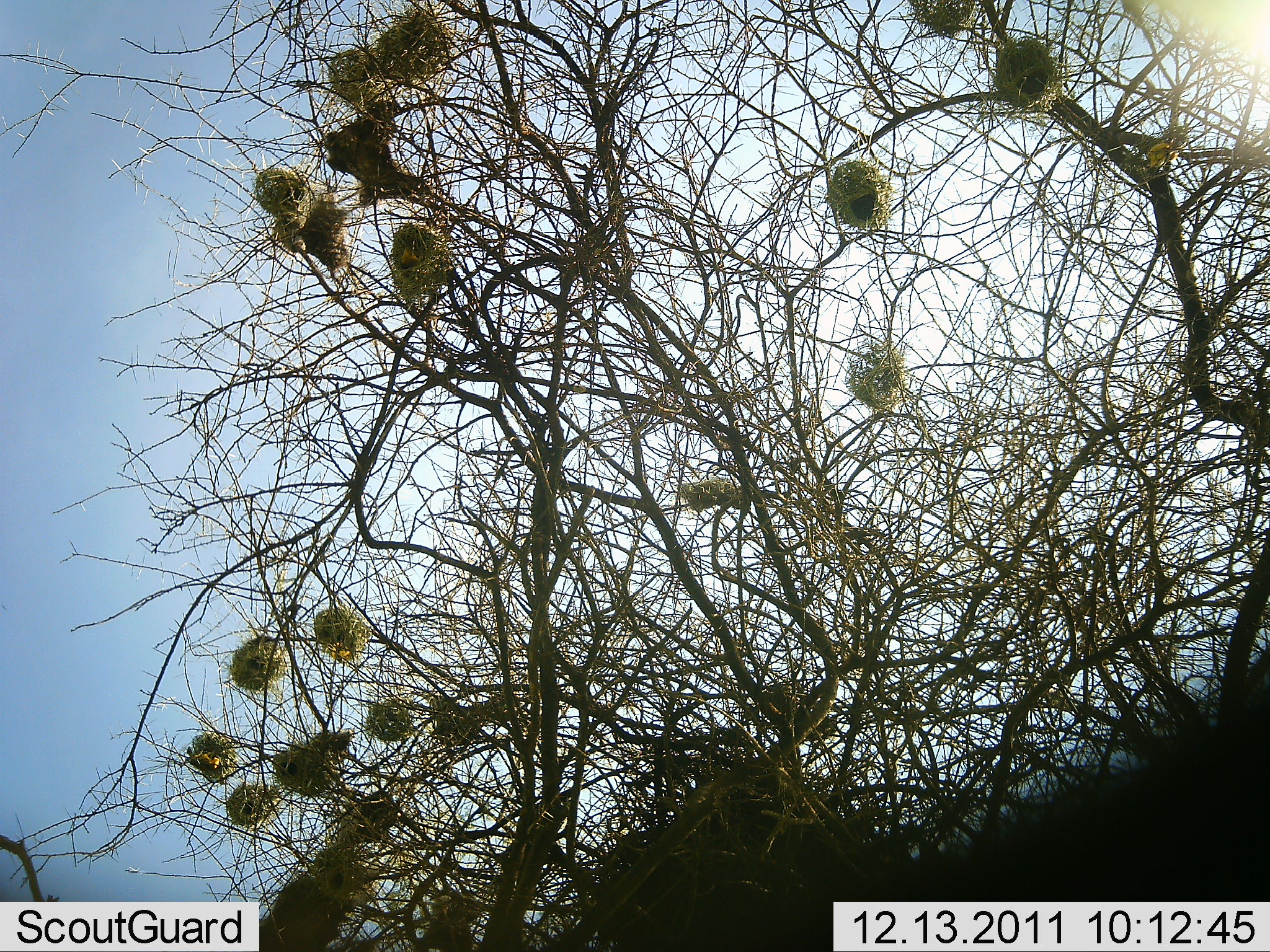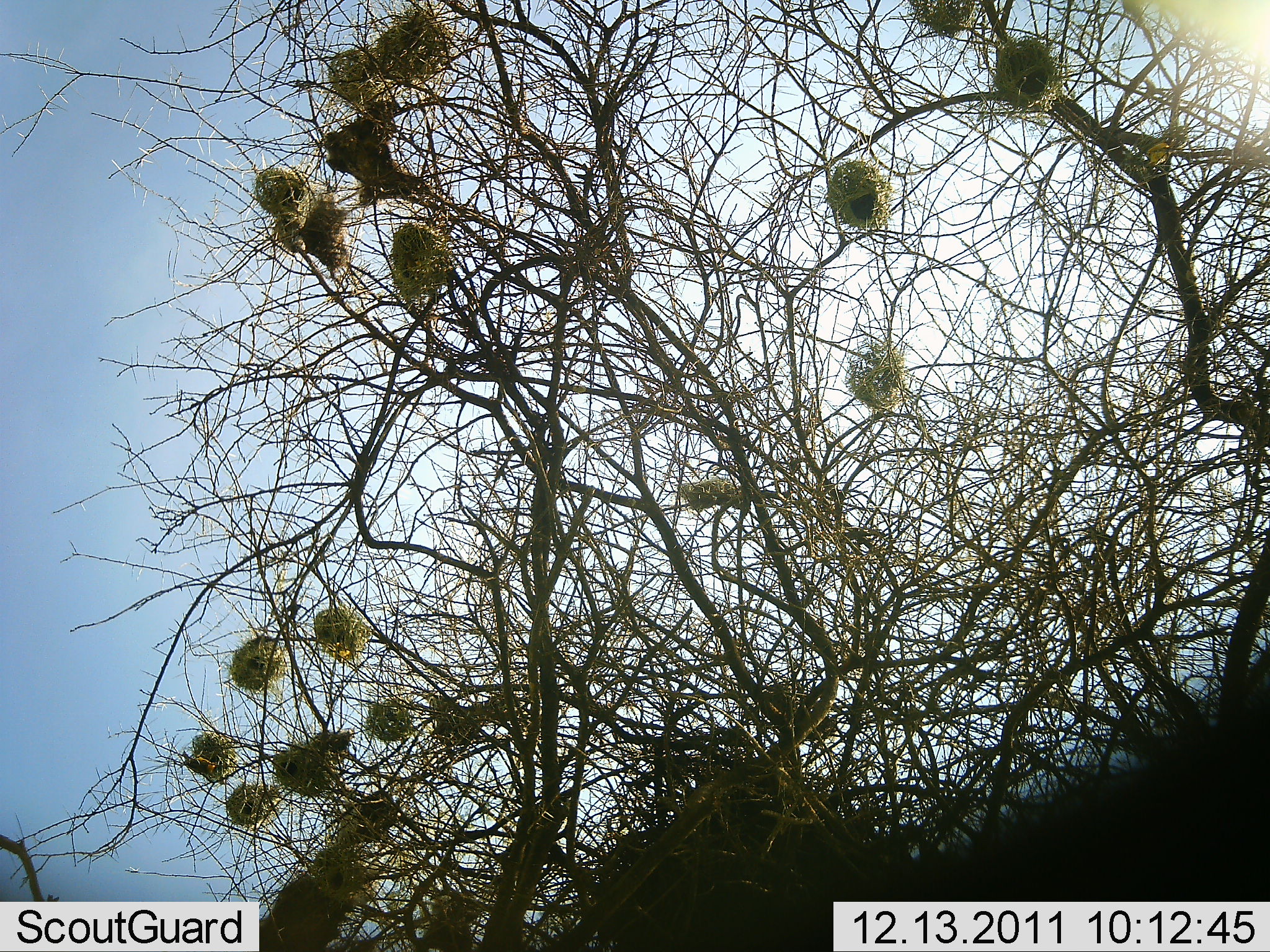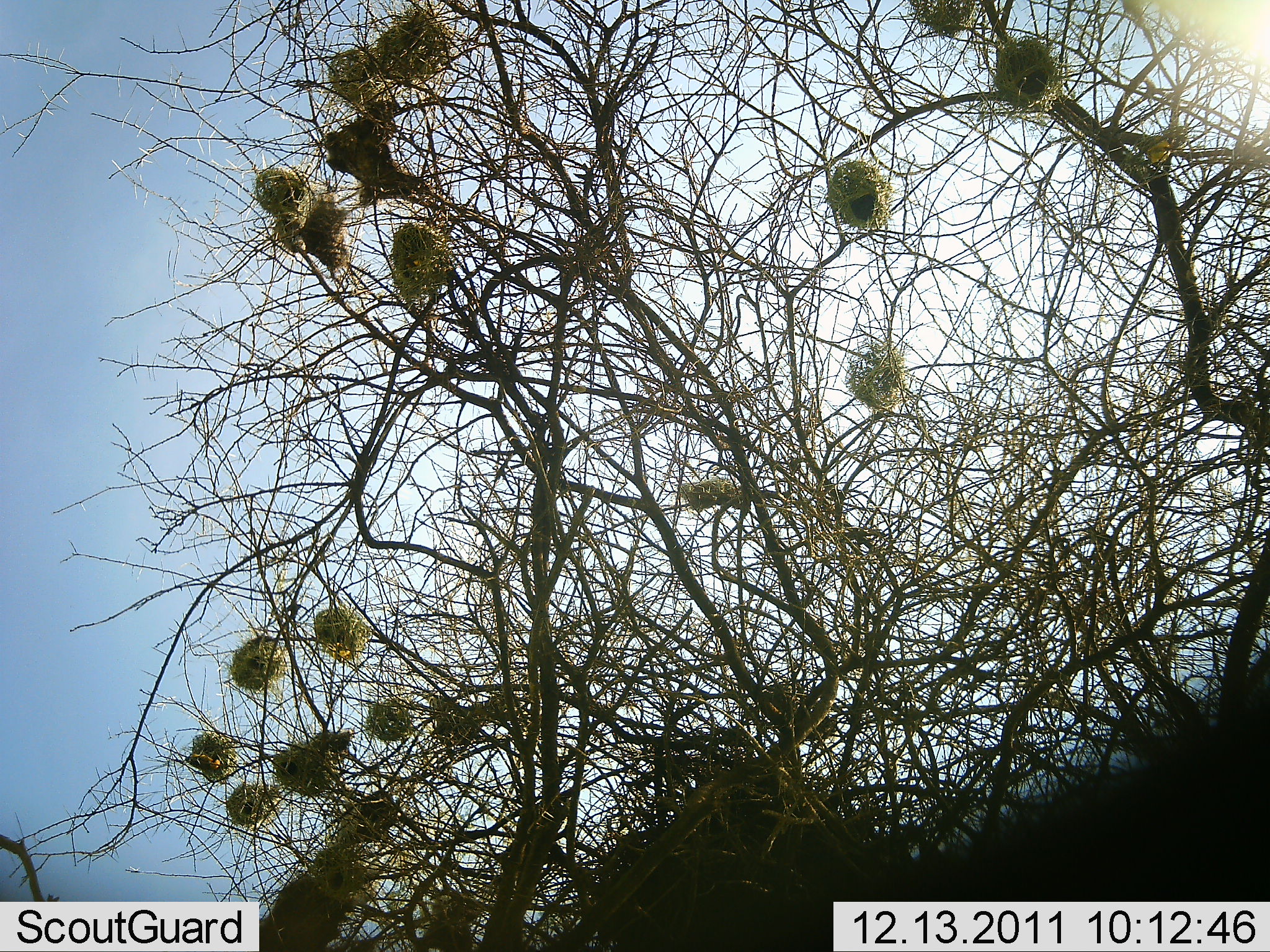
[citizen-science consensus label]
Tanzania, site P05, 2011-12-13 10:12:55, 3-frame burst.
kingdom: Animalia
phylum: Chordata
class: Aves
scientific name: Aves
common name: bird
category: otherbird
Otherbird (bird) (Aves), count 2. Behavior (volunteer vote fractions): standing 20%, resting 30%, moving 60%, interacting 10%. Young present (vote fraction): 0%. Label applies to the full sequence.